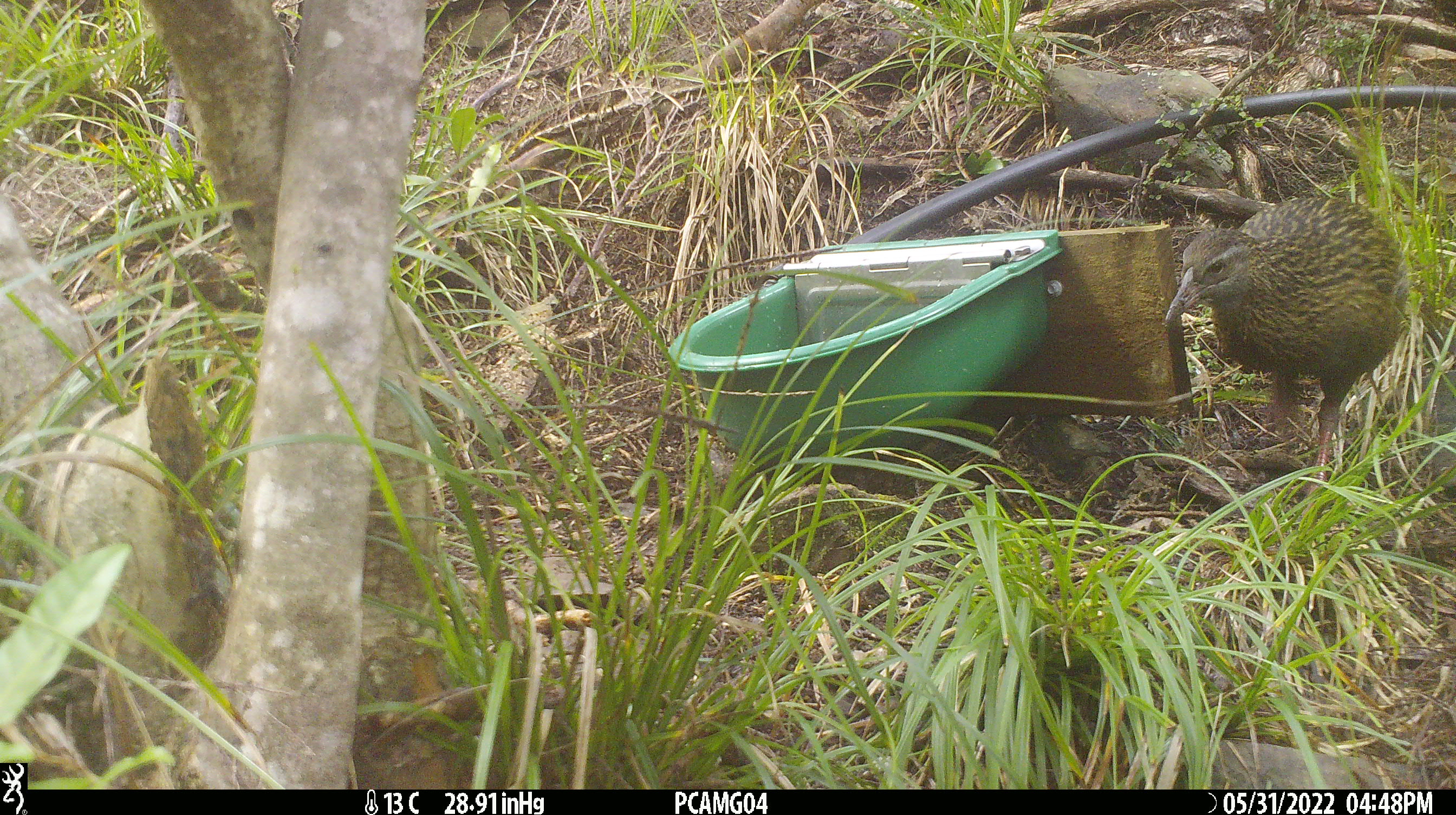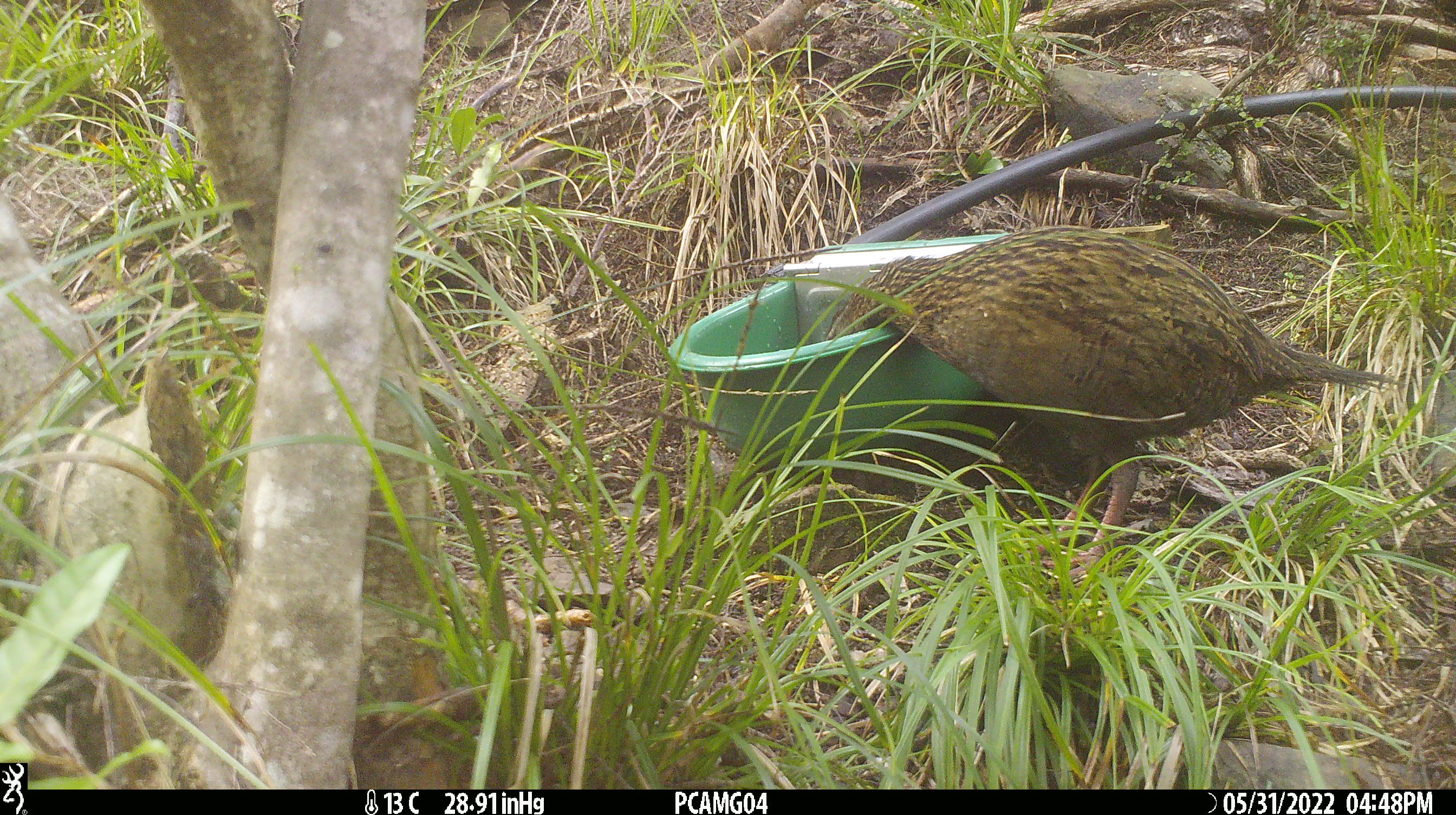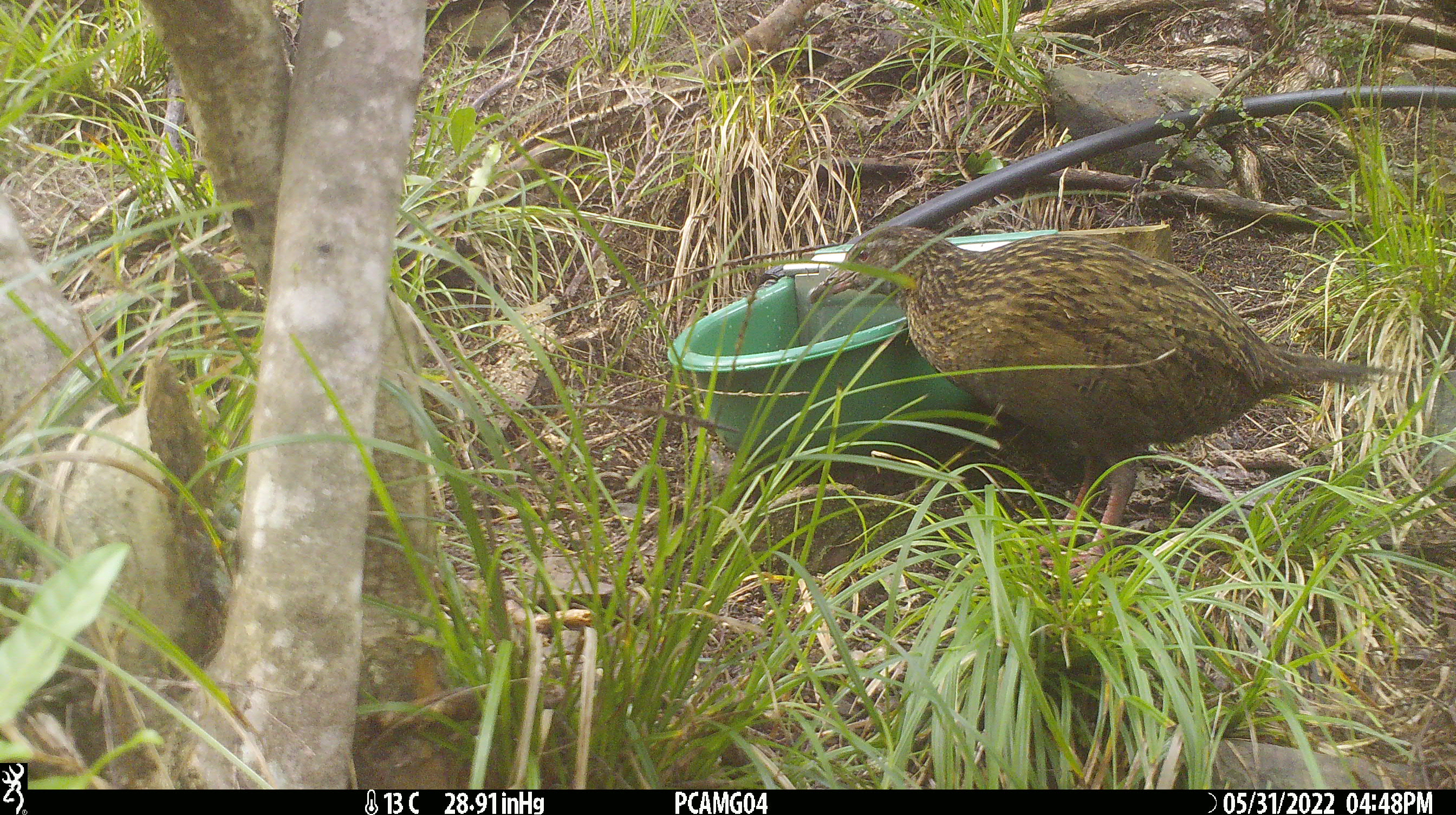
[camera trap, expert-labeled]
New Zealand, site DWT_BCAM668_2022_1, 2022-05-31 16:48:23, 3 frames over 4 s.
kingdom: Animalia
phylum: Chordata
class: Aves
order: Gruiformes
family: Rallidae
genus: Gallirallus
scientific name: Gallirallus australis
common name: weka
Weka (Gallirallus australis).